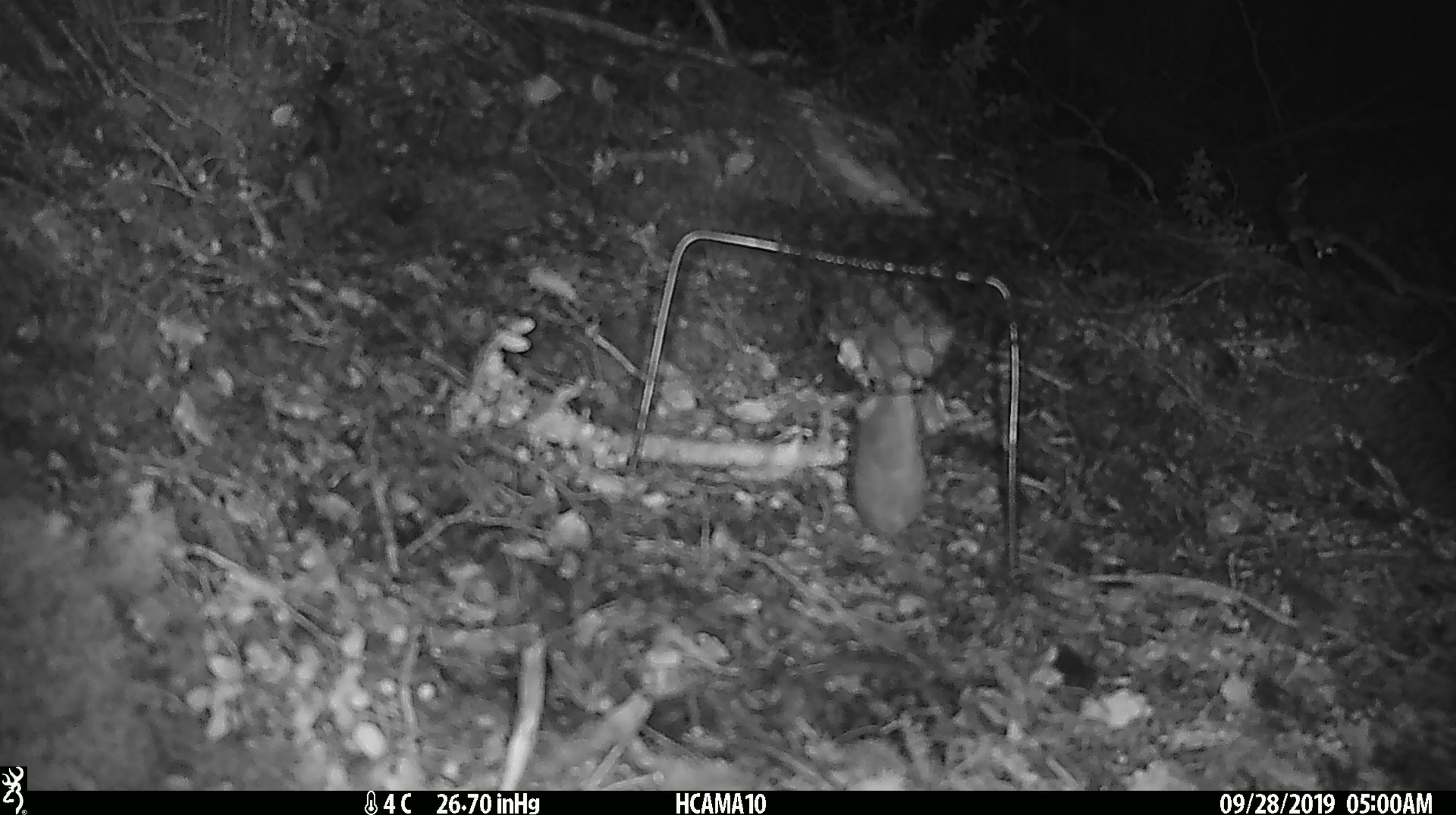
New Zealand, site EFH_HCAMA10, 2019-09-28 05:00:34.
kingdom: Animalia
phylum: Chordata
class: Mammalia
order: Rodentia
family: Muridae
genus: Mus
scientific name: Mus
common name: mouse